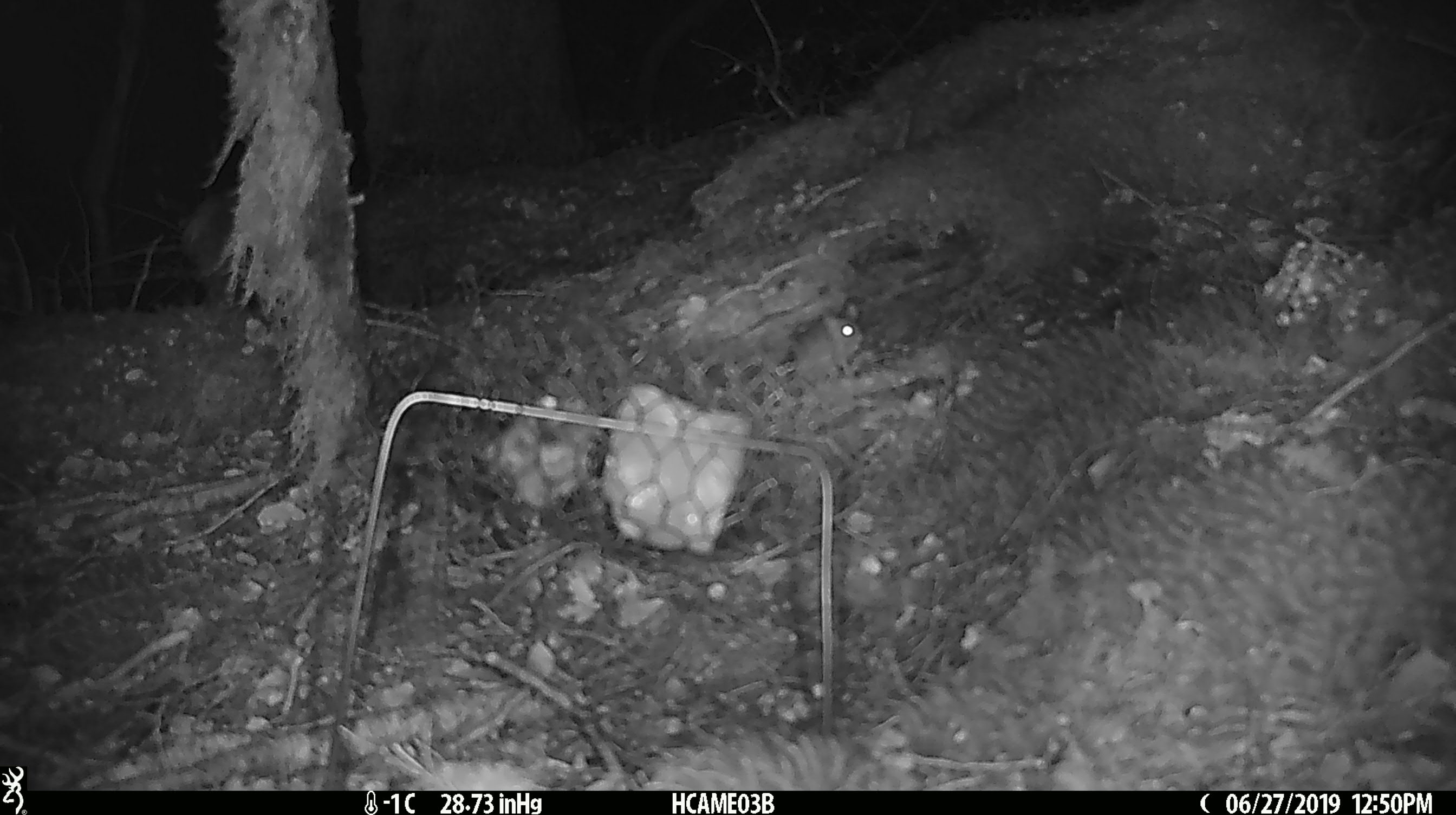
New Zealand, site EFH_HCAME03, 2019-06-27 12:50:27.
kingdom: Animalia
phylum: Chordata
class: Mammalia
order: Rodentia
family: Muridae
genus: Mus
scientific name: Mus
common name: mouse